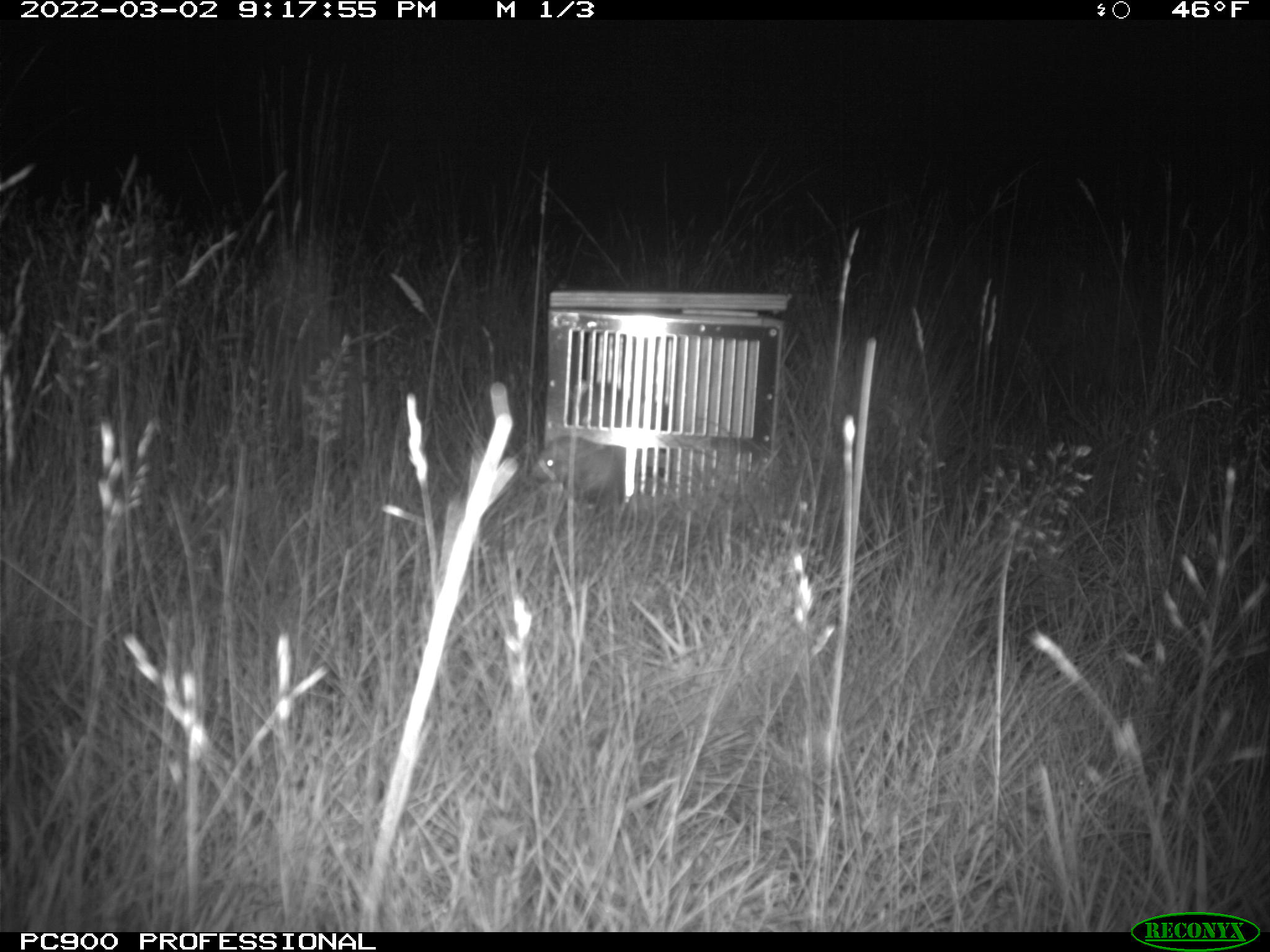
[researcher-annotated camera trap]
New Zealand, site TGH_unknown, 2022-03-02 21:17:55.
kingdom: Animalia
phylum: Chordata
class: Mammalia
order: Carnivora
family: Mustelidae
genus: Mustela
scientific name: Mustela furo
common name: ferret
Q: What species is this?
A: Ferret (Mustela furo).